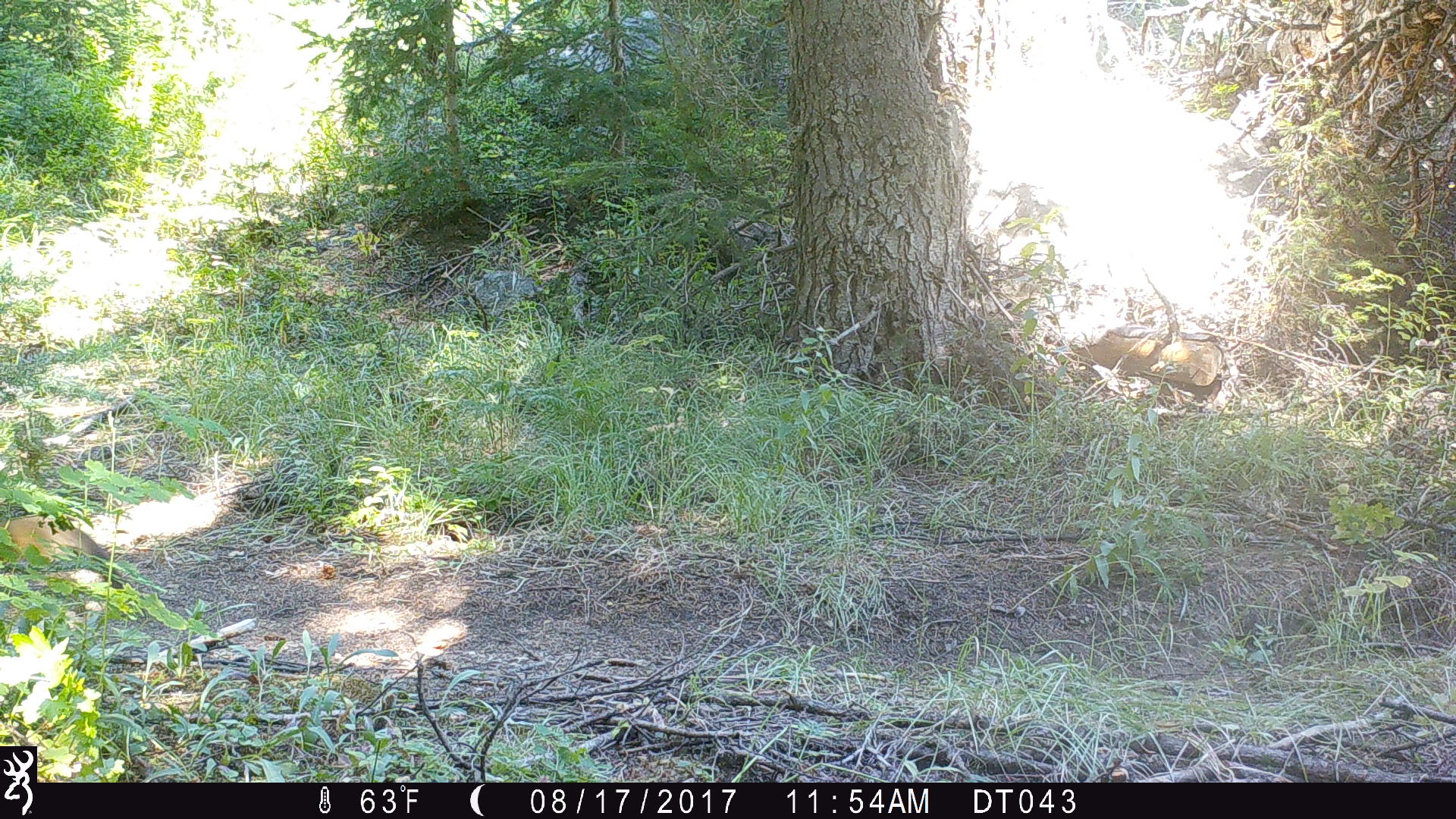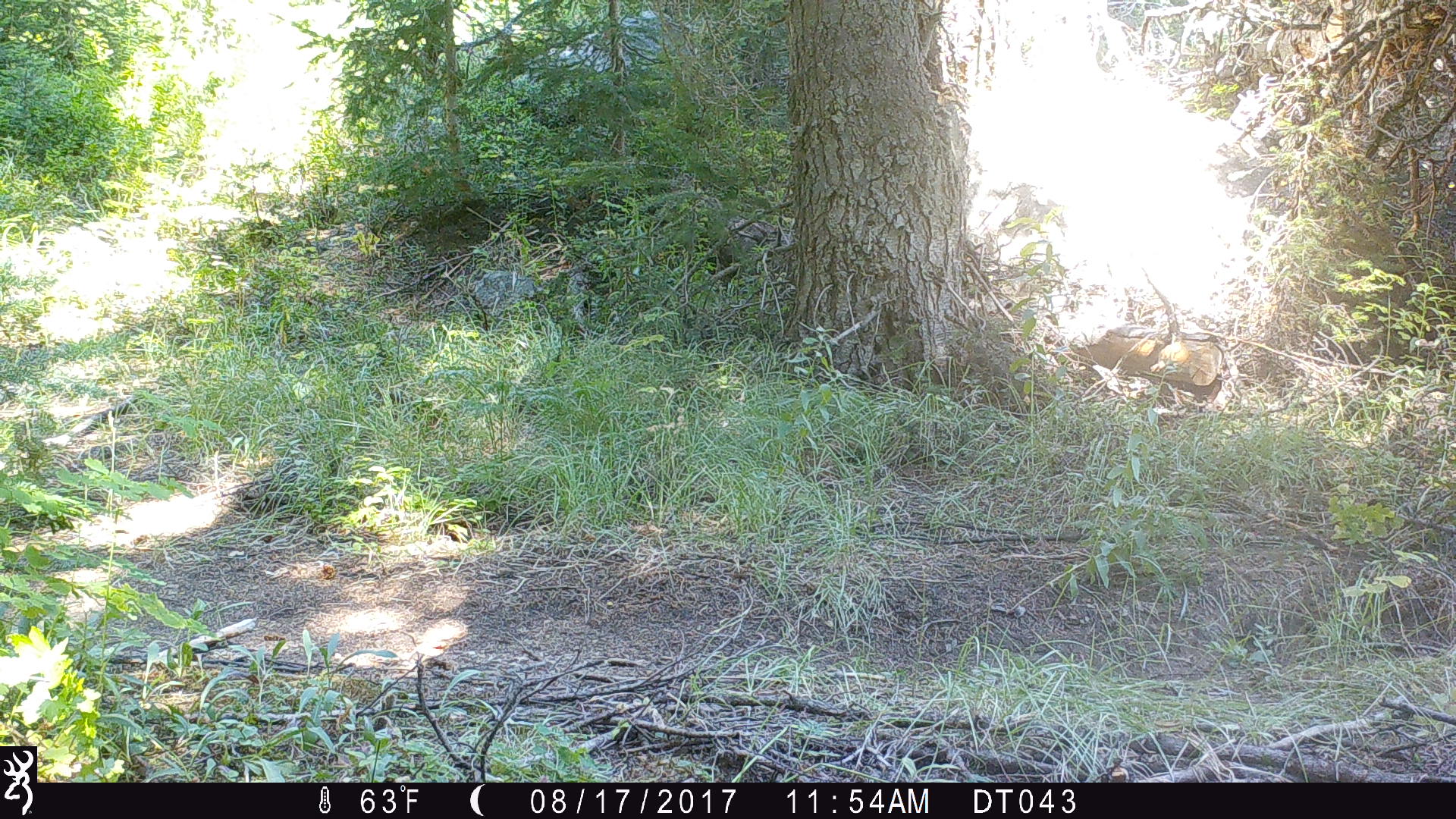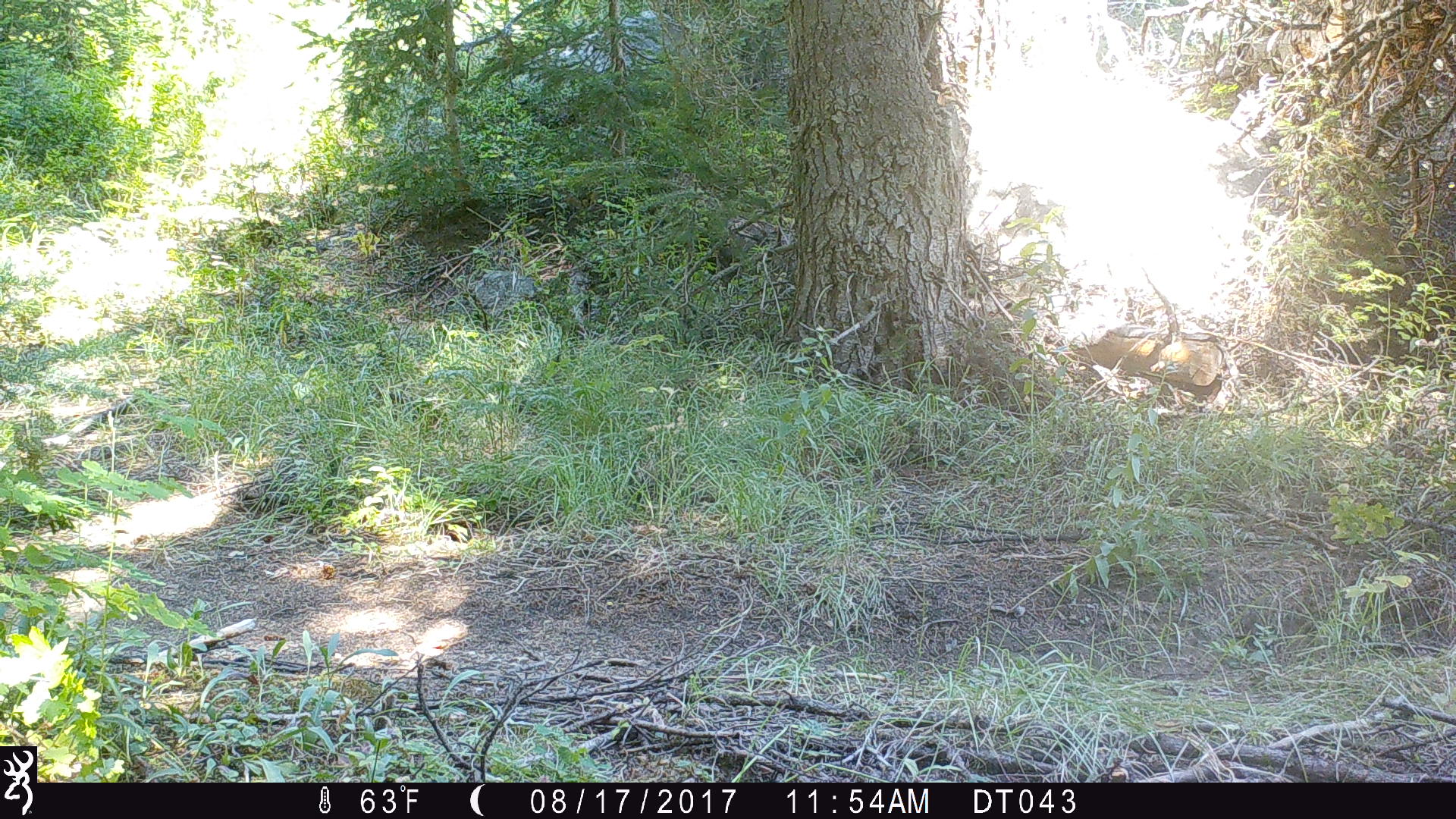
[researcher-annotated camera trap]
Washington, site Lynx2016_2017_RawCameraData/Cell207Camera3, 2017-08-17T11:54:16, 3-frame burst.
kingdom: Animalia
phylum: Chordata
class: Mammalia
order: Lagomorpha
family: Leporidae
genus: Lepus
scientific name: Lepus americanus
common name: snowshoe hare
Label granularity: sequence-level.